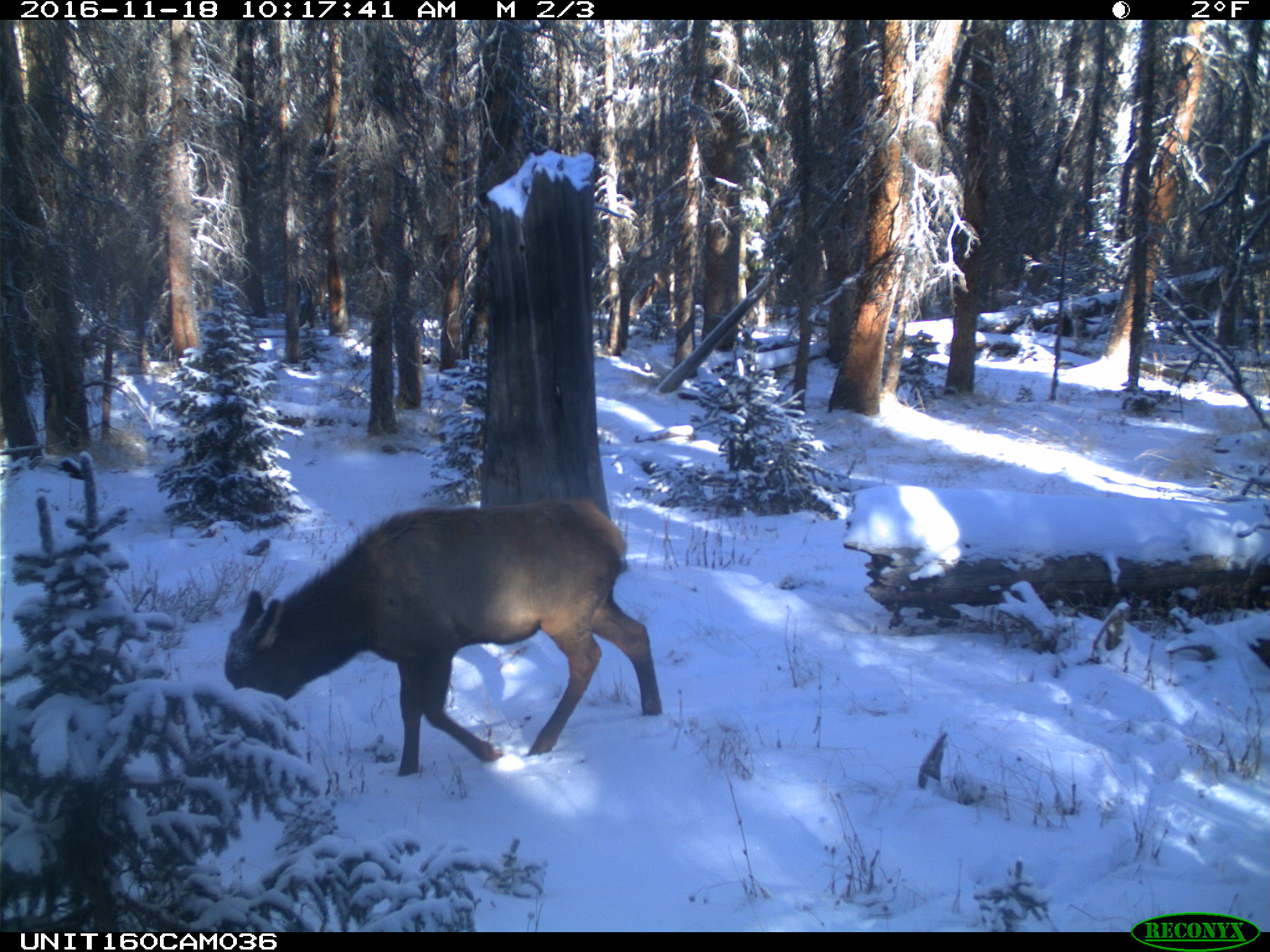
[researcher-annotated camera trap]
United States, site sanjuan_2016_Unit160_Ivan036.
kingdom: Animalia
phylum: Chordata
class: Mammalia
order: Artiodactyla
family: Cervidae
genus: Cervus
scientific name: Cervus elaphus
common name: red deer